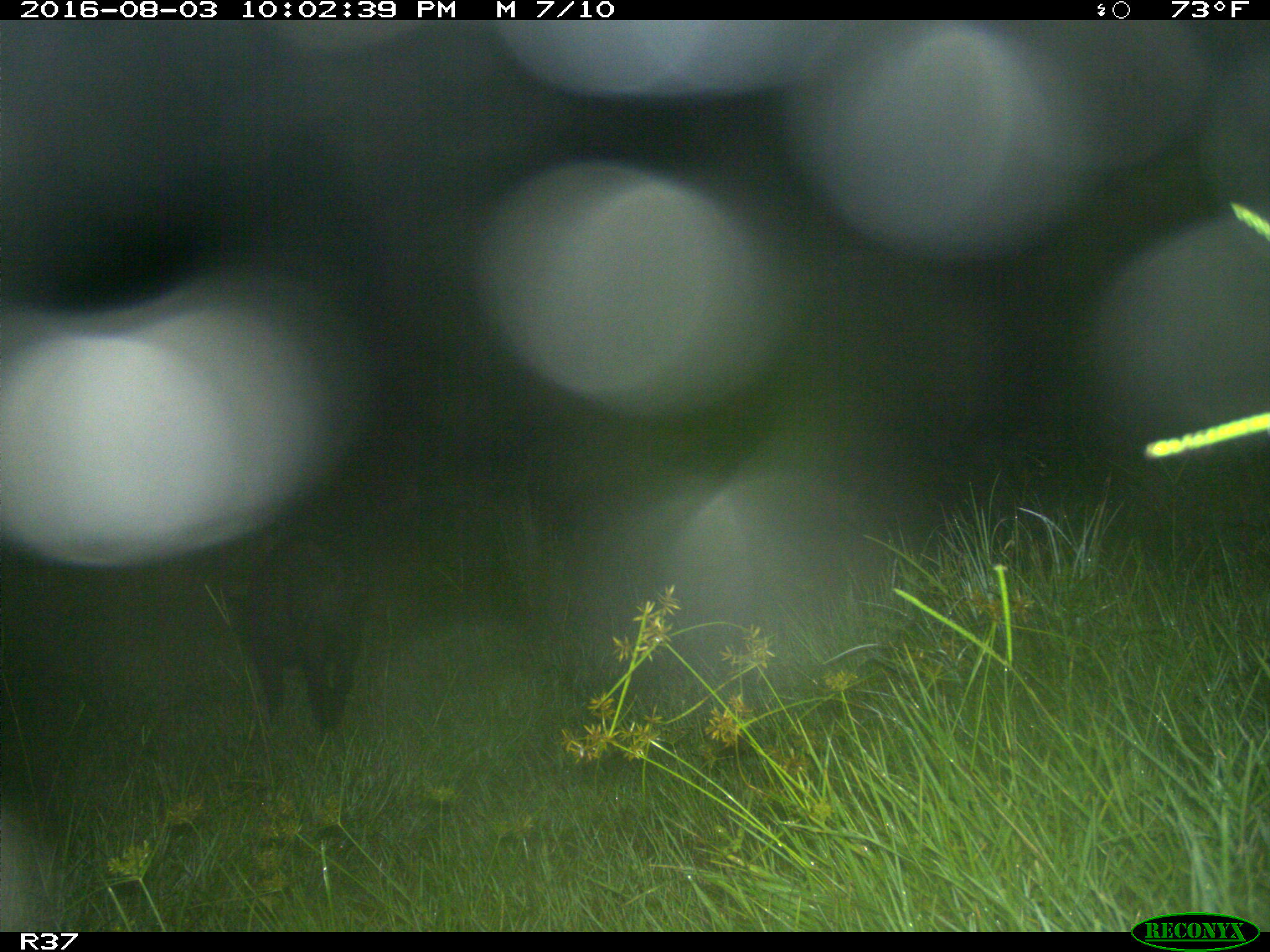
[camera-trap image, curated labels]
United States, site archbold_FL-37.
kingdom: Animalia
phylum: Chordata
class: Mammalia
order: Artiodactyla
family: Suidae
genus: Sus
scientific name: Sus scrofa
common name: wild boar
Sus scrofa (wild boar).